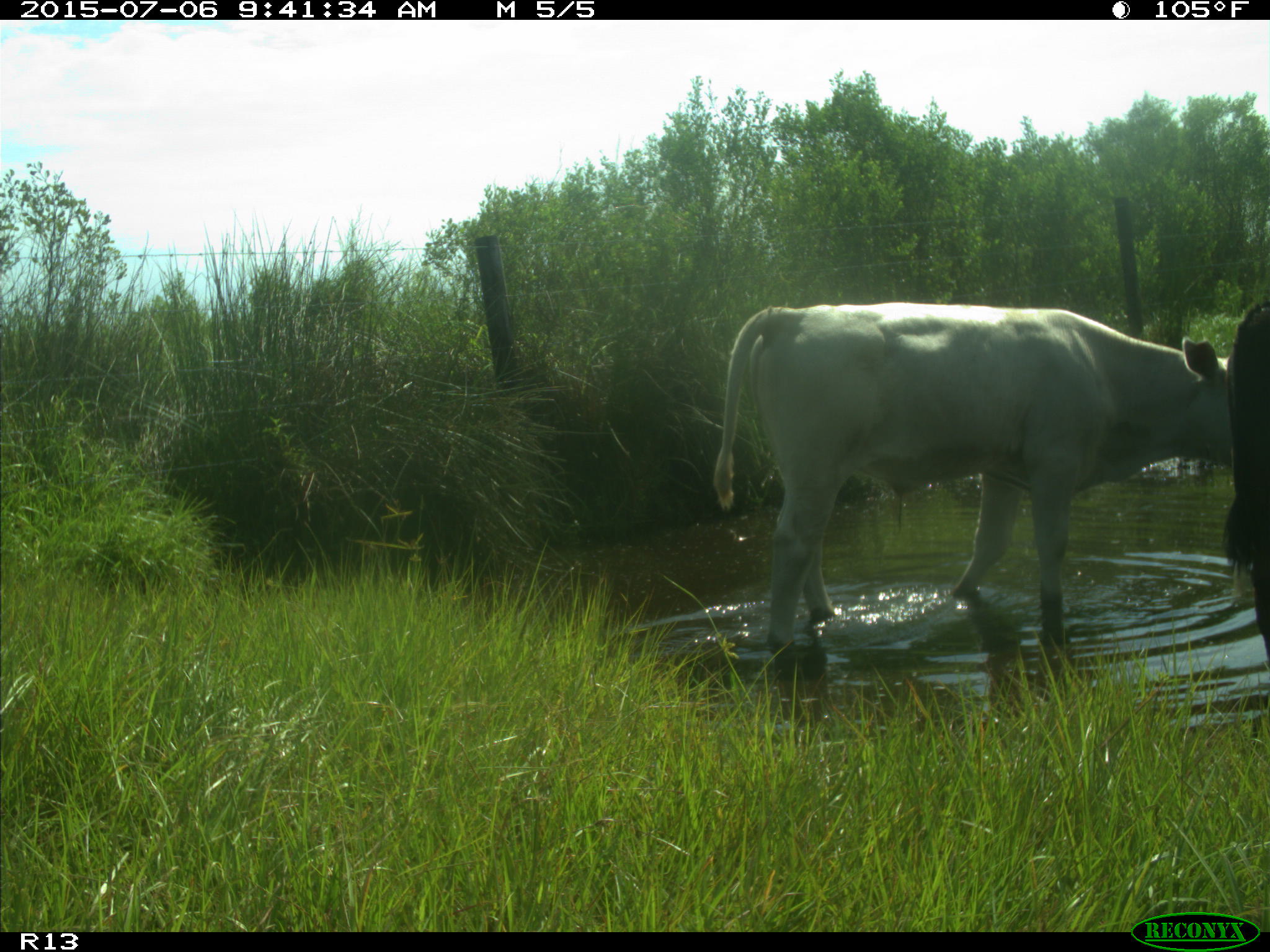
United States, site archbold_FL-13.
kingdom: Animalia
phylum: Chordata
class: Mammalia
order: Artiodactyla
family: Bovidae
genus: Bos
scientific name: Bos taurus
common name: domestic cow